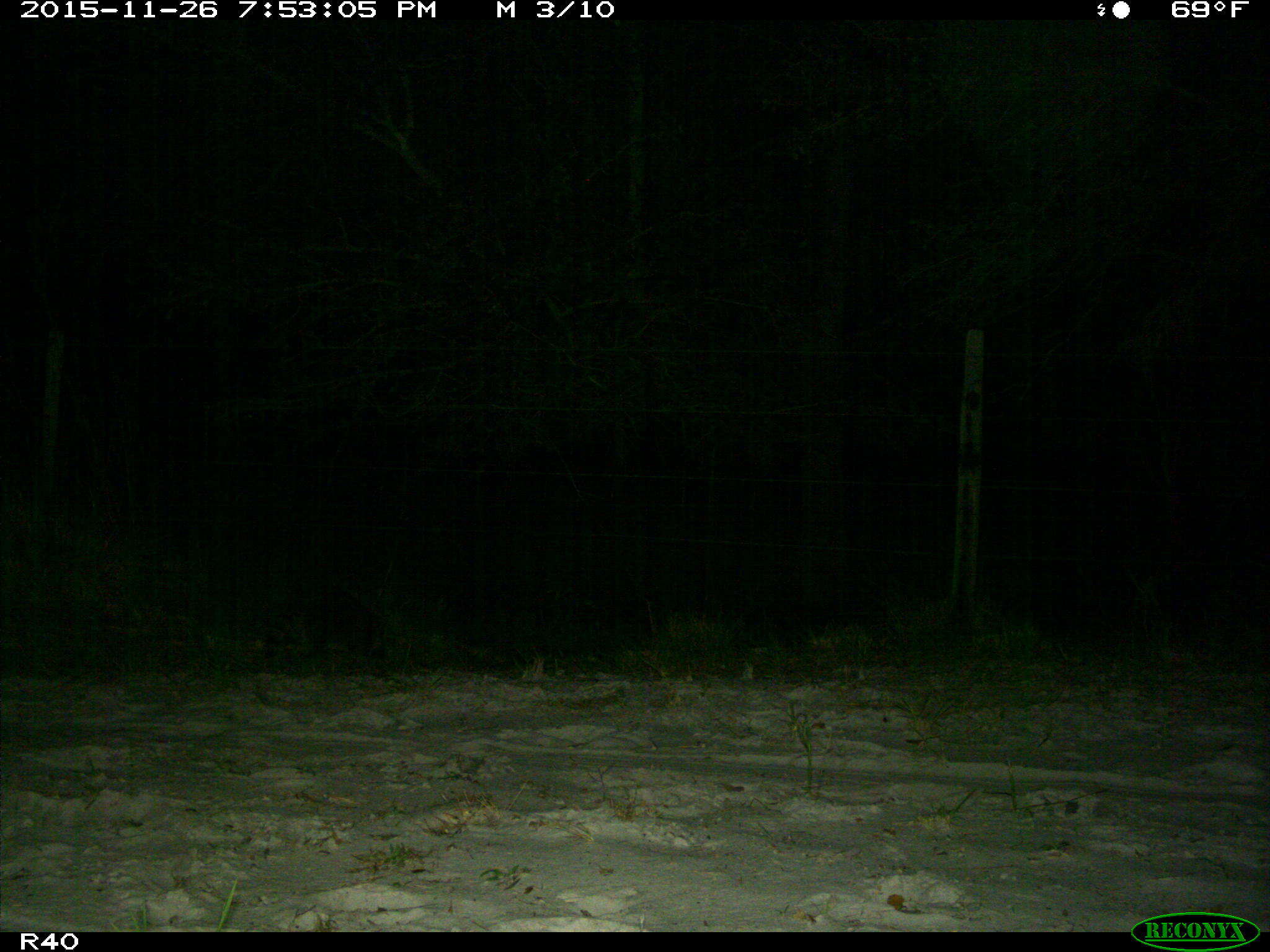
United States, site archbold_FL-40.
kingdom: Animalia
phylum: Chordata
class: Mammalia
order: Cingulata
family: Dasypodidae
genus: Dasypus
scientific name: Dasypus novemcinctus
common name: nine-banded armadillo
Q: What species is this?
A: Dasypus novemcinctus (nine-banded armadillo).